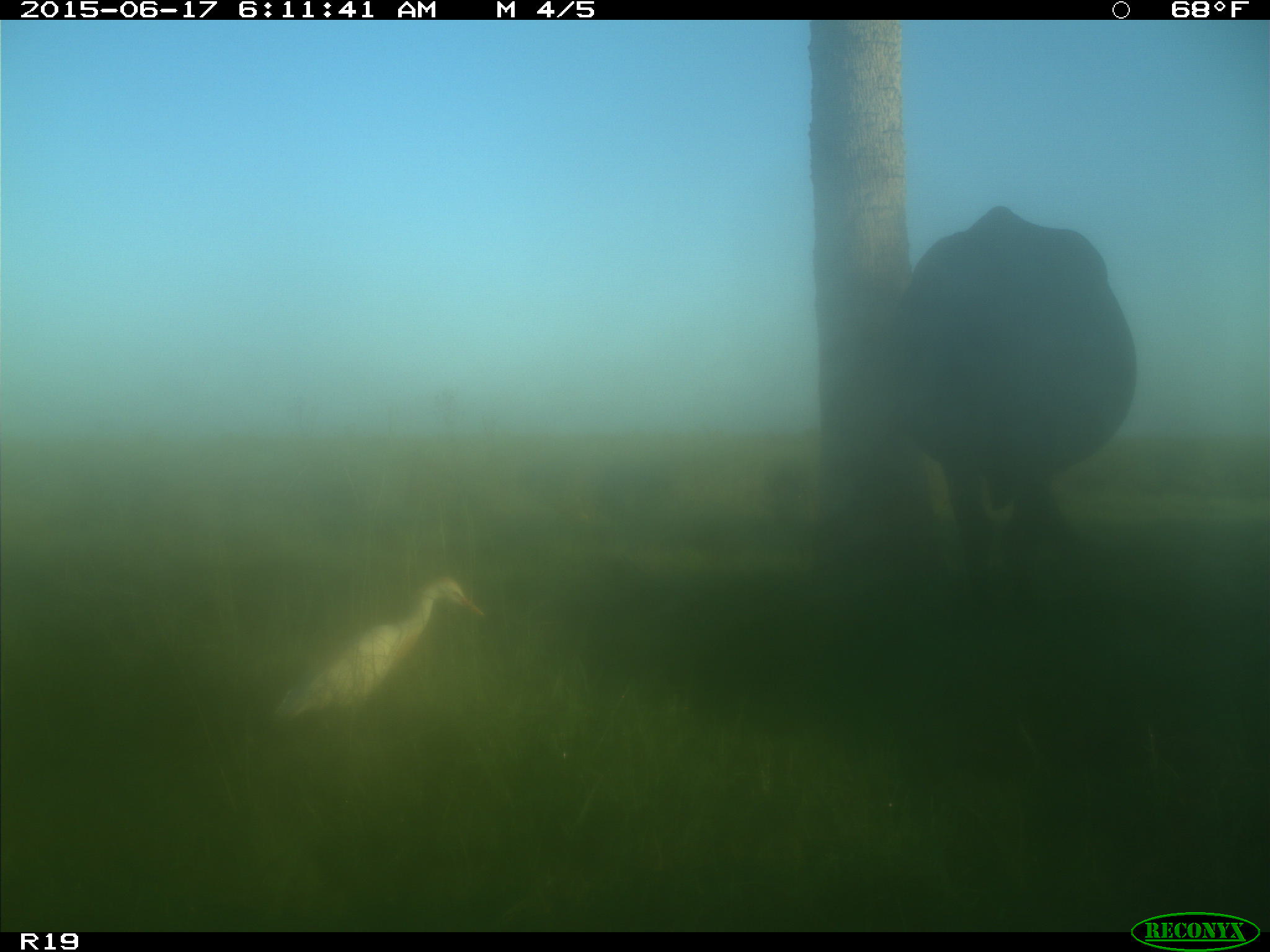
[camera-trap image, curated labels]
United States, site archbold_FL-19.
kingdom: Animalia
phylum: Chordata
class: Mammalia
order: Artiodactyla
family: Bovidae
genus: Bos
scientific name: Bos taurus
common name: domestic cow